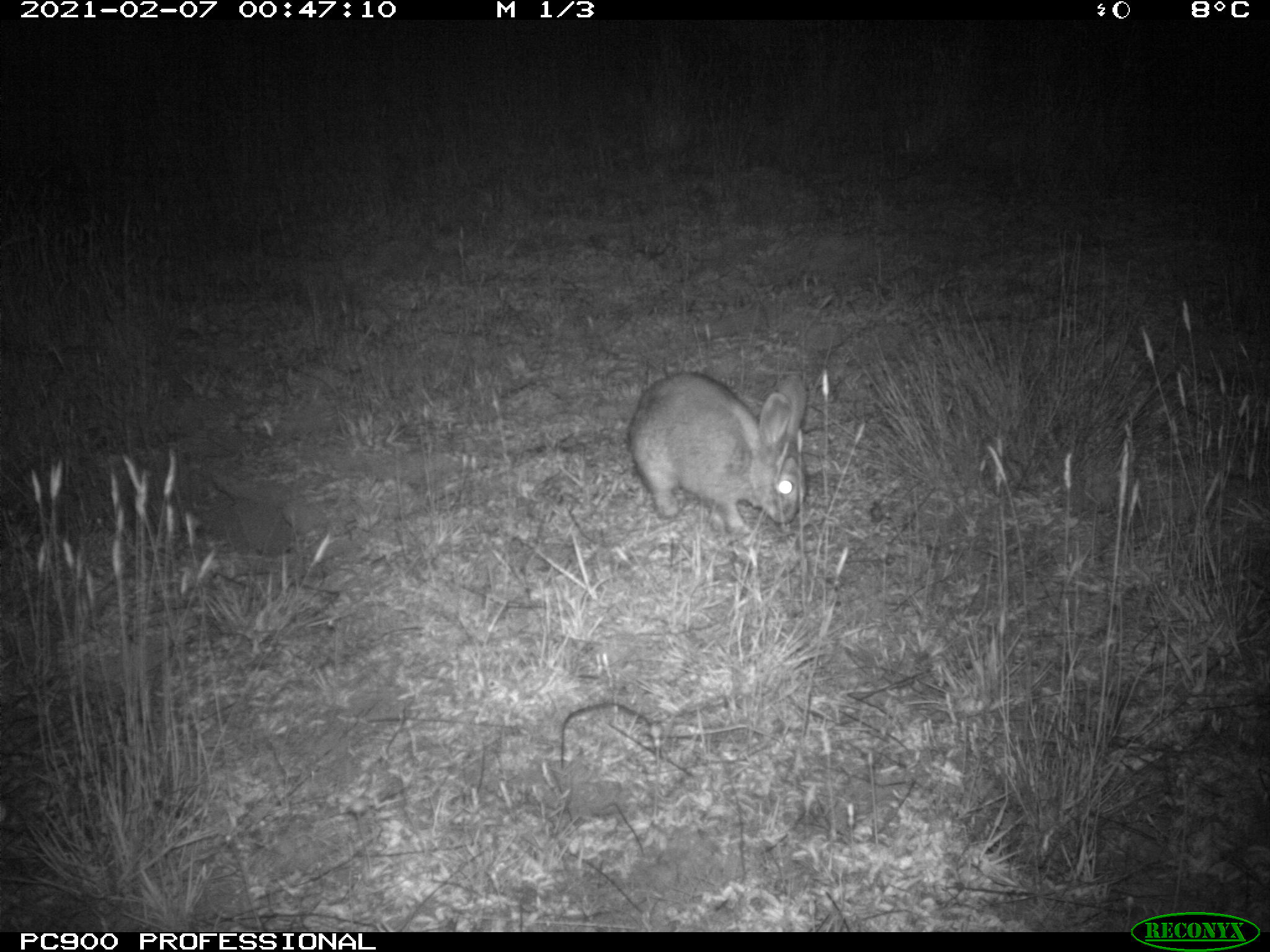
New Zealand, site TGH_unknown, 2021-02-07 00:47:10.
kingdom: Animalia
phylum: Chordata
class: Mammalia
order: Lagomorpha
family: Leporidae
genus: Oryctolagus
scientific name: Oryctolagus cuniculus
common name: european rabbit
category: rabbit